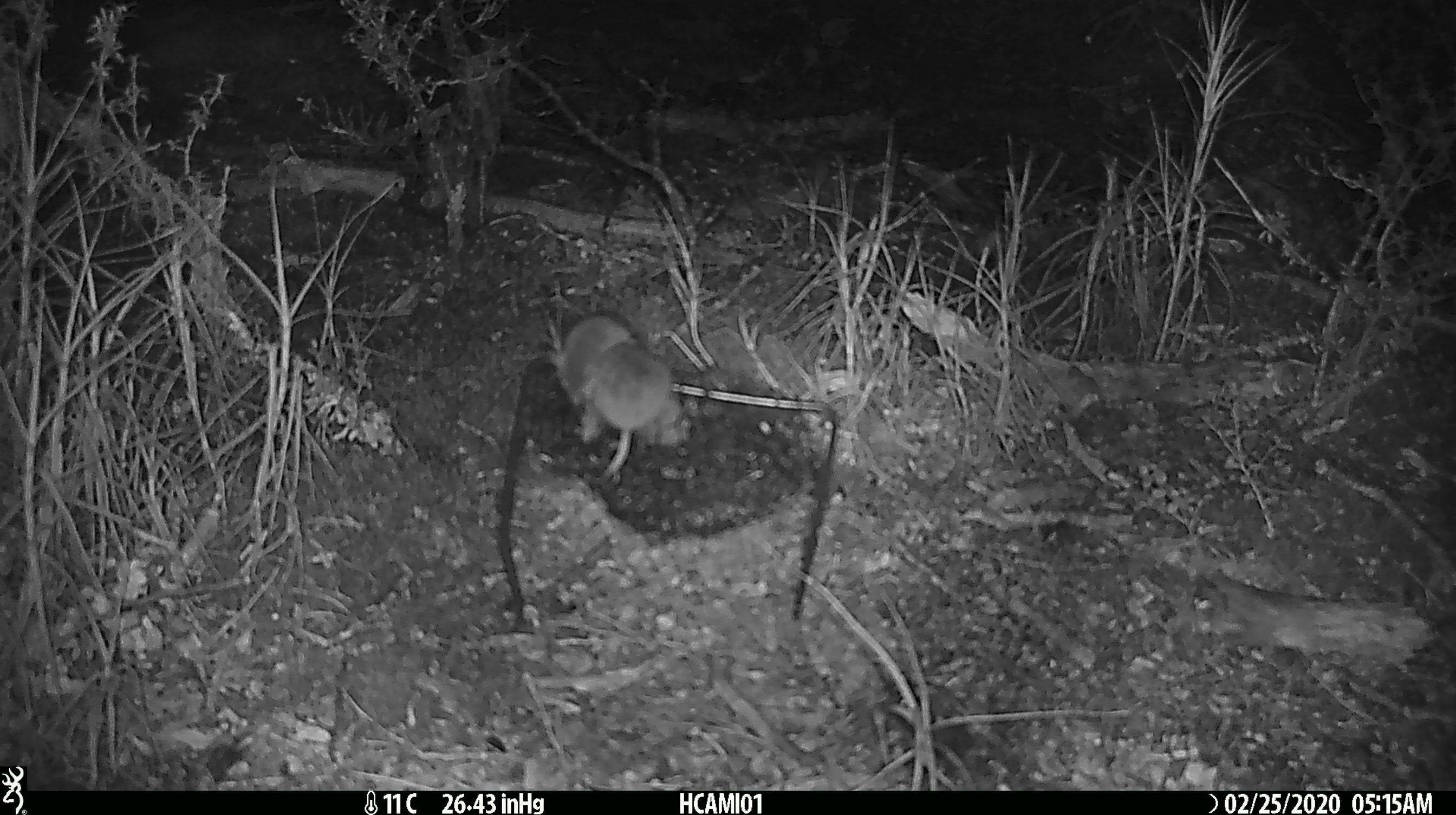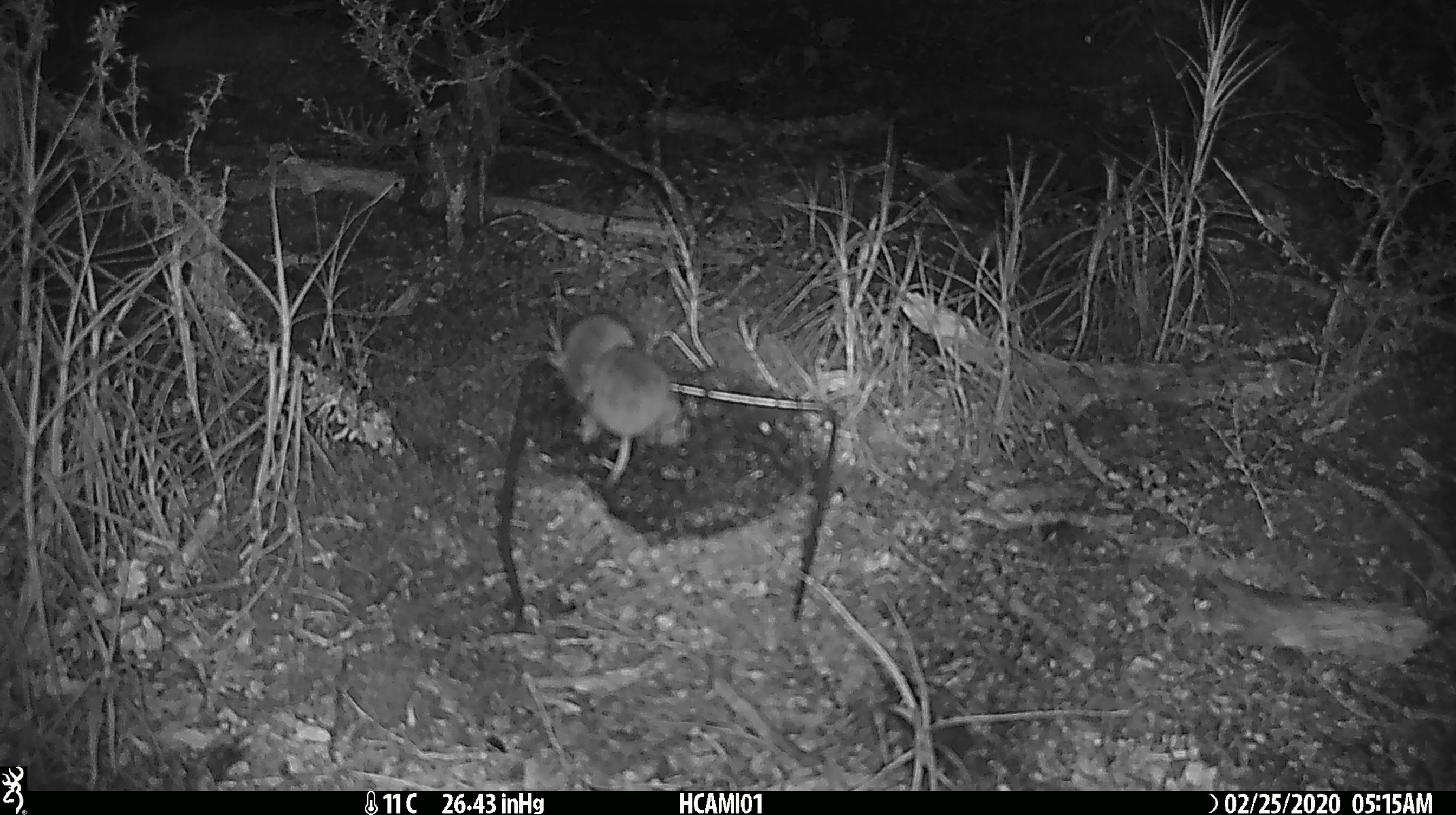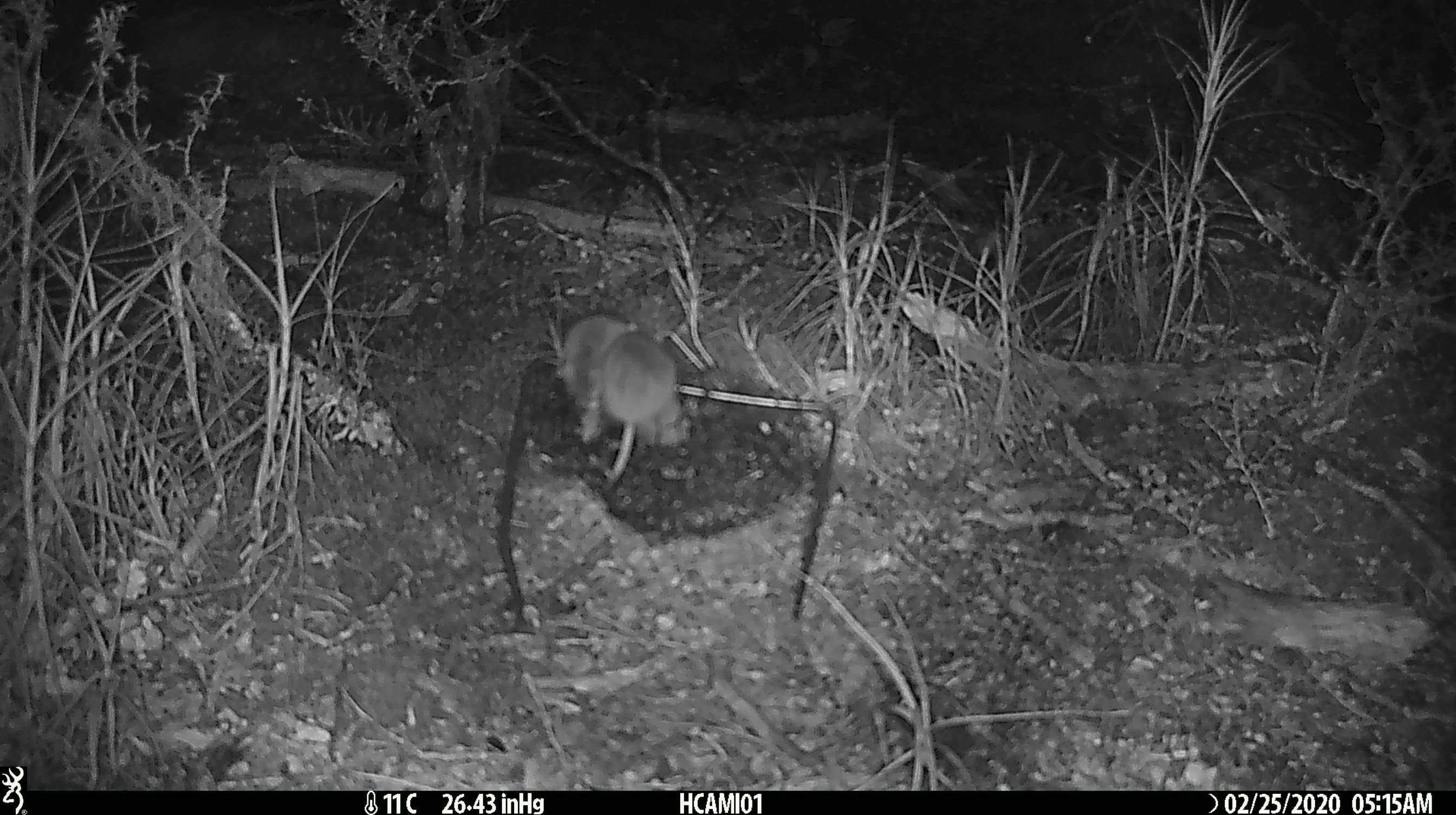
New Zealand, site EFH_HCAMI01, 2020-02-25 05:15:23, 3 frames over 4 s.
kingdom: Animalia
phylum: Chordata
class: Mammalia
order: Rodentia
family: Muridae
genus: Mus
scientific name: Mus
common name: mouse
Mouse (Mus).